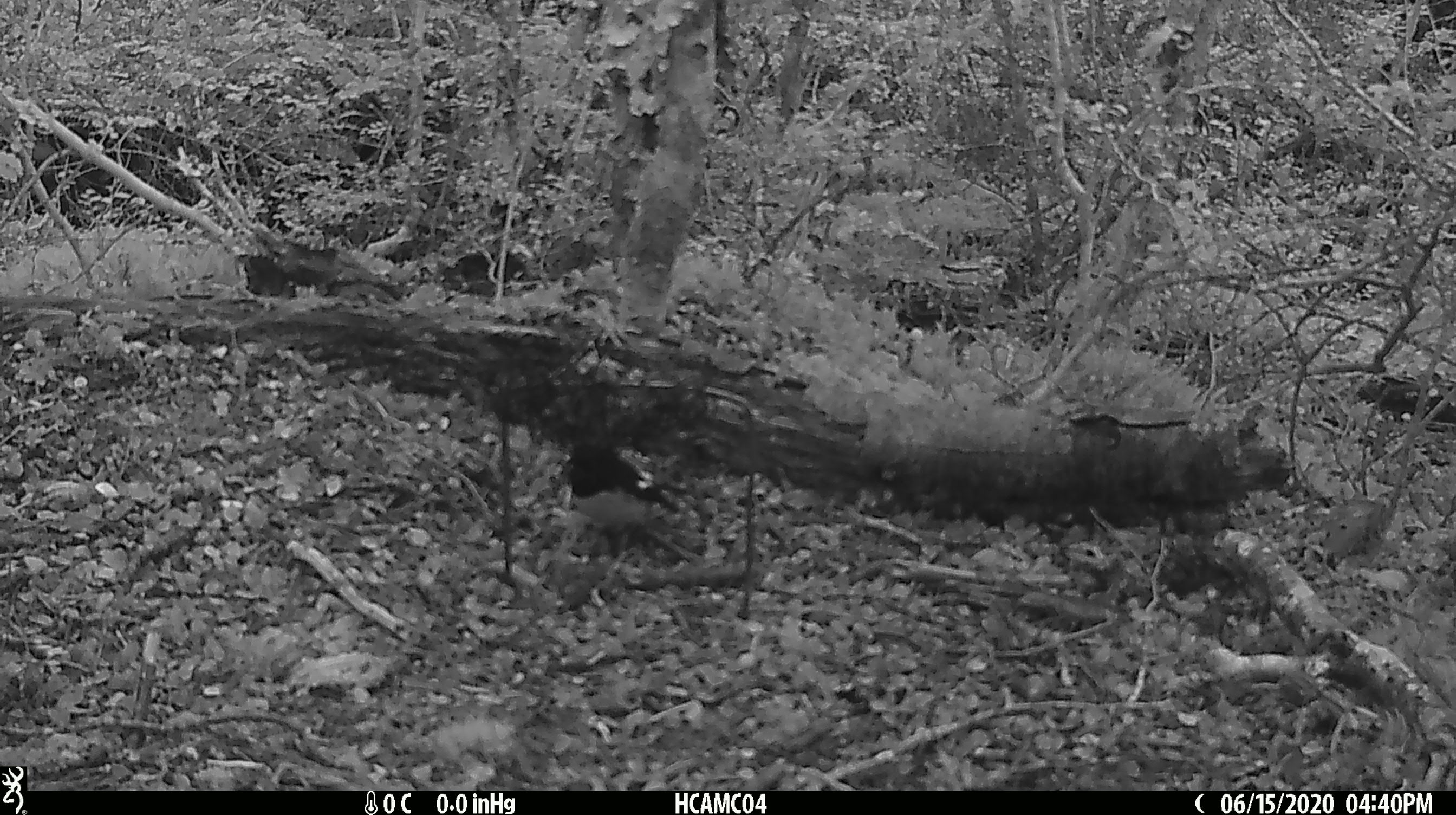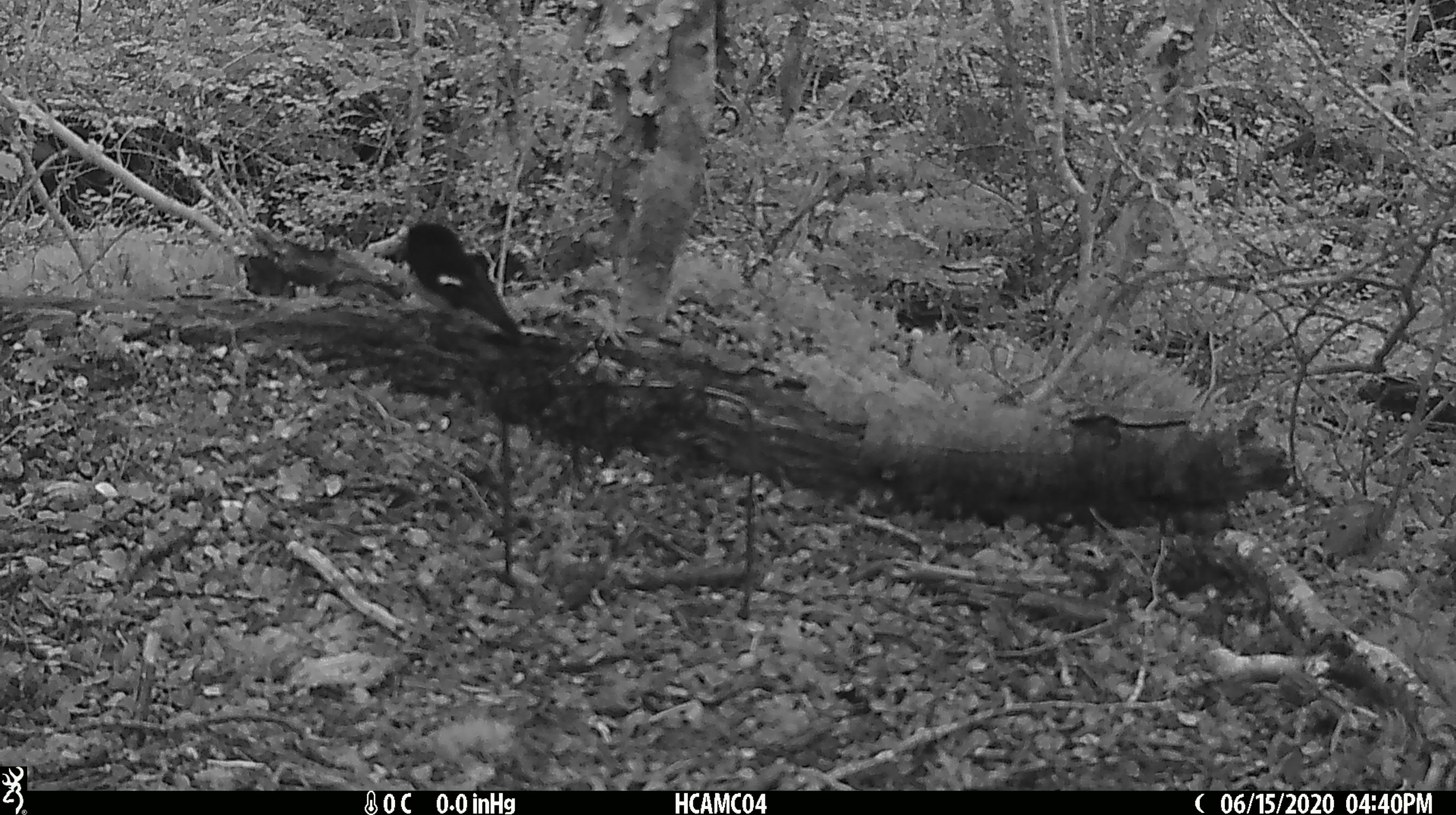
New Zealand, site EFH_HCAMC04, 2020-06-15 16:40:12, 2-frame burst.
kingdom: Animalia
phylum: Chordata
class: Aves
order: Passeriformes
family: Petroicidae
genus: Petroica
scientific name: Petroica macrocephala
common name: tomtit